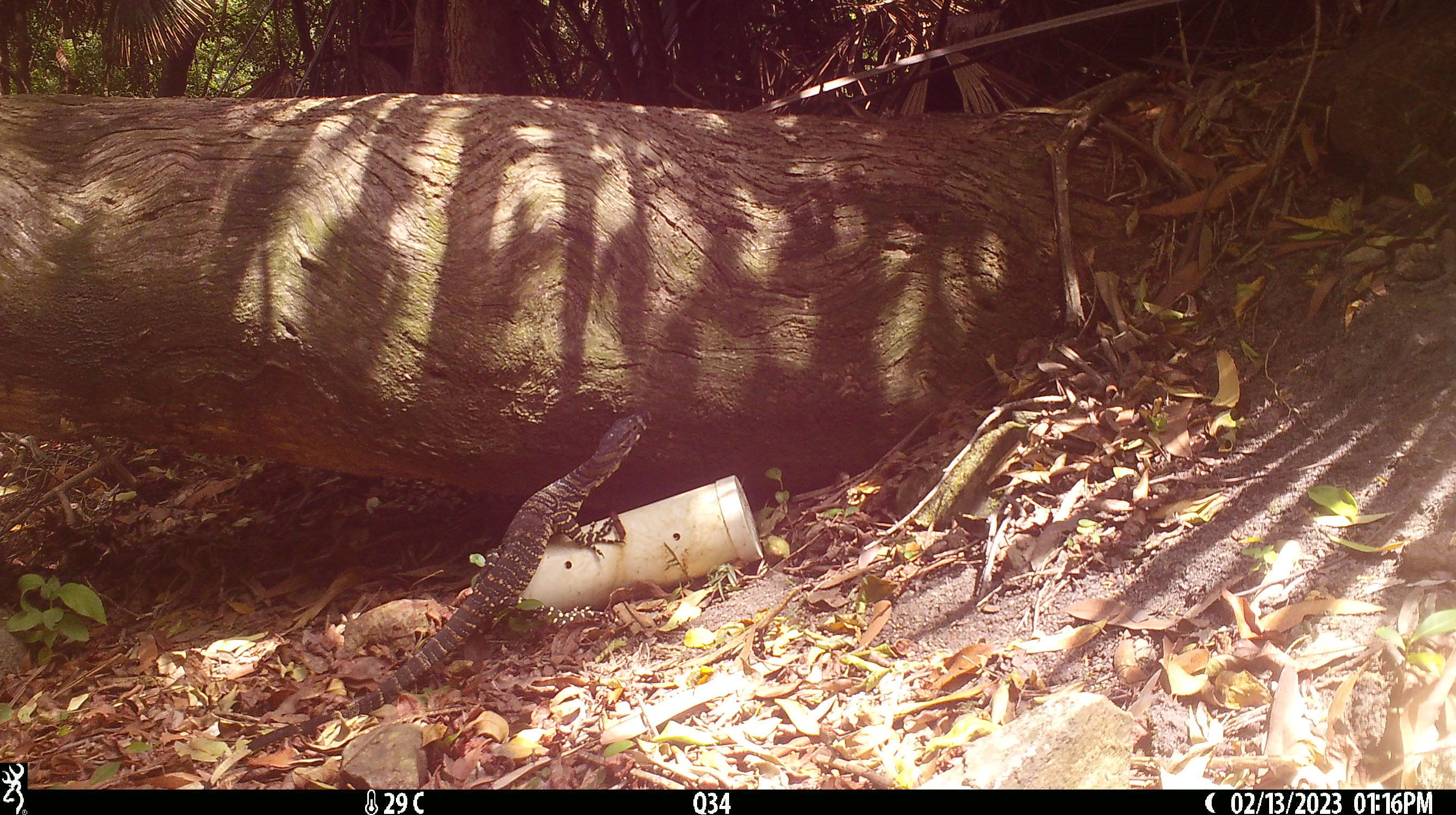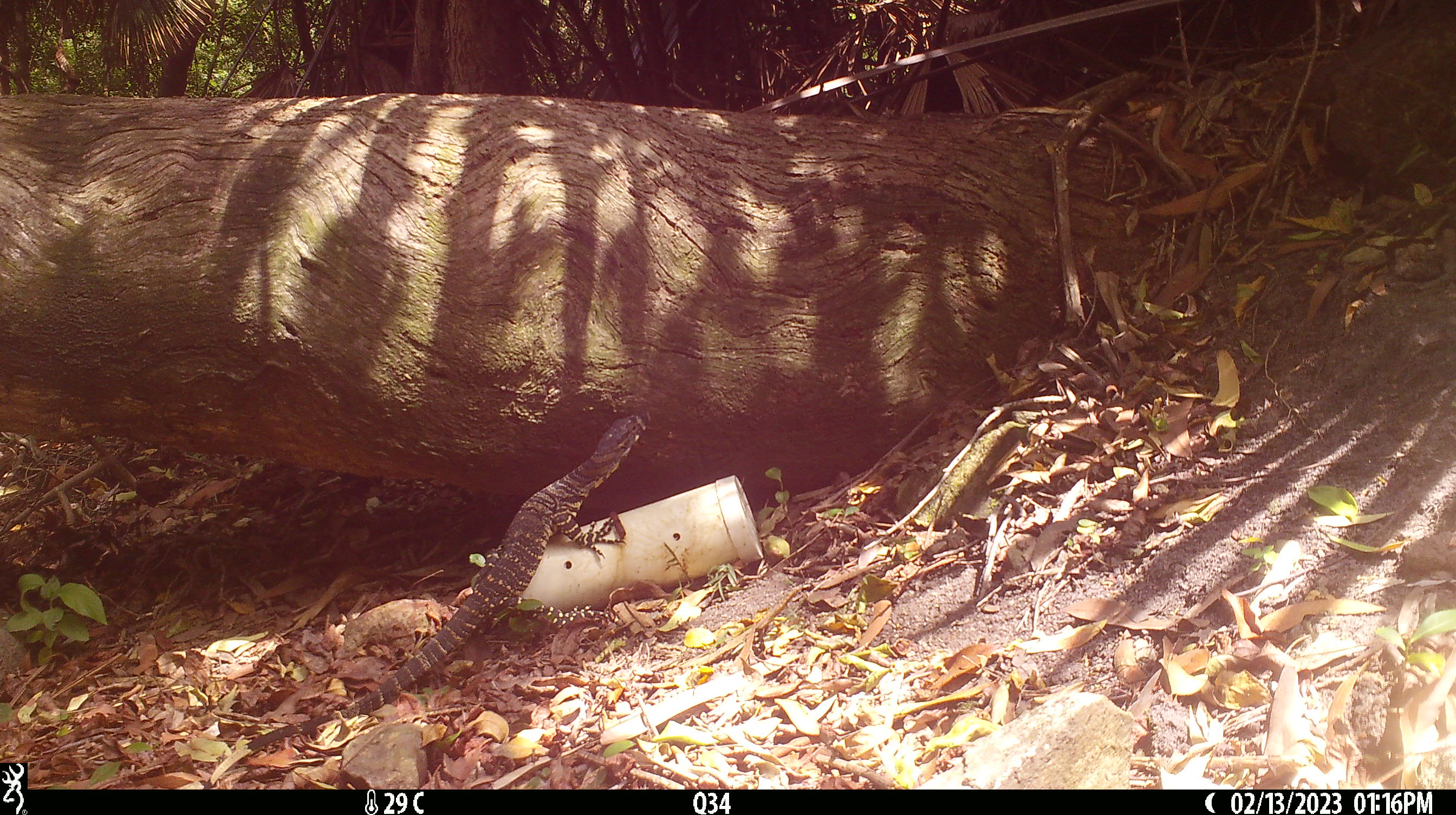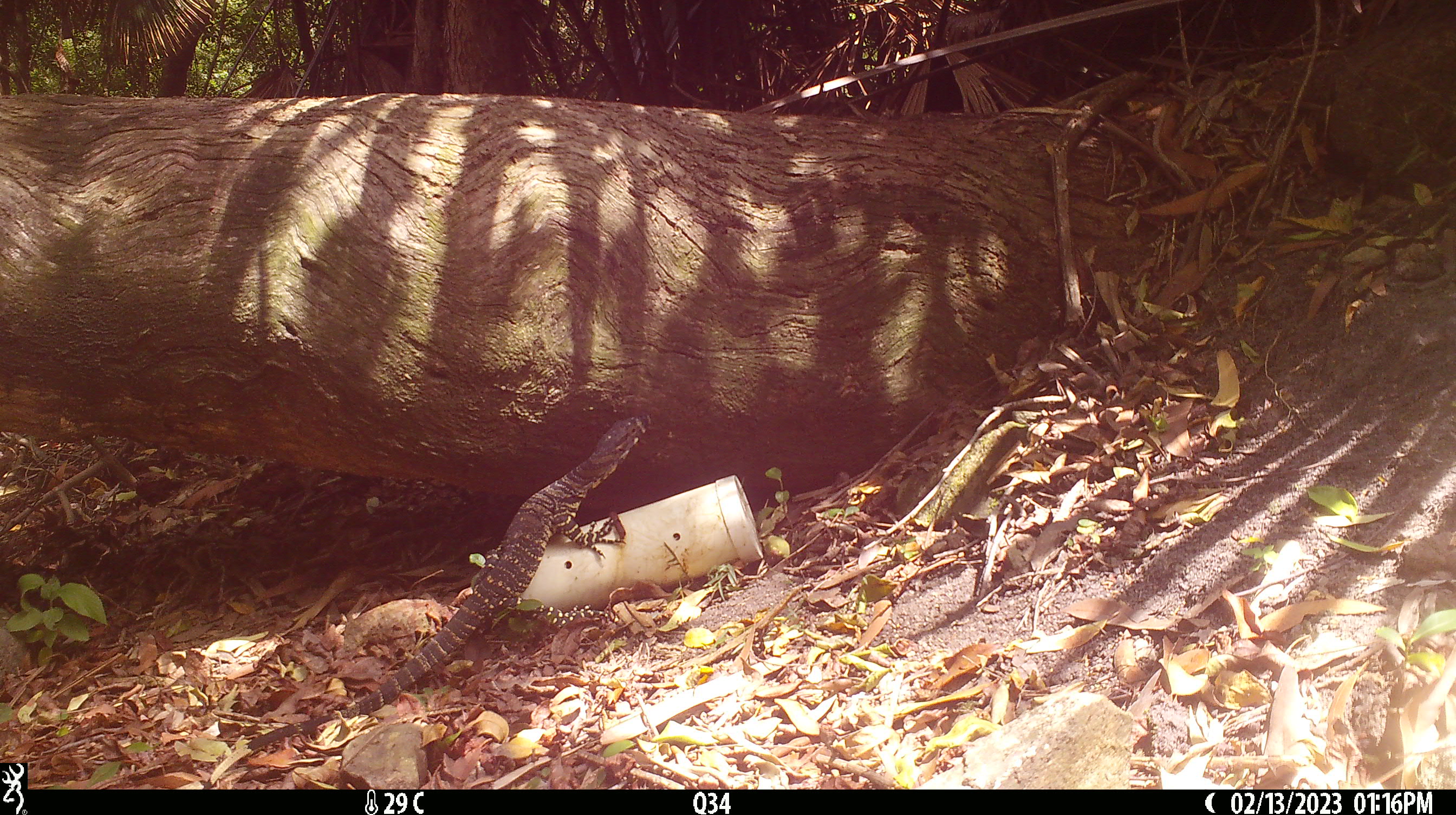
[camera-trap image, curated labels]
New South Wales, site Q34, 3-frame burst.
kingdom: Animalia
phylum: Chordata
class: Reptilia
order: Squamata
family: Varanidae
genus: Varanus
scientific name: Varanus varius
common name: lace monitor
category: goanna